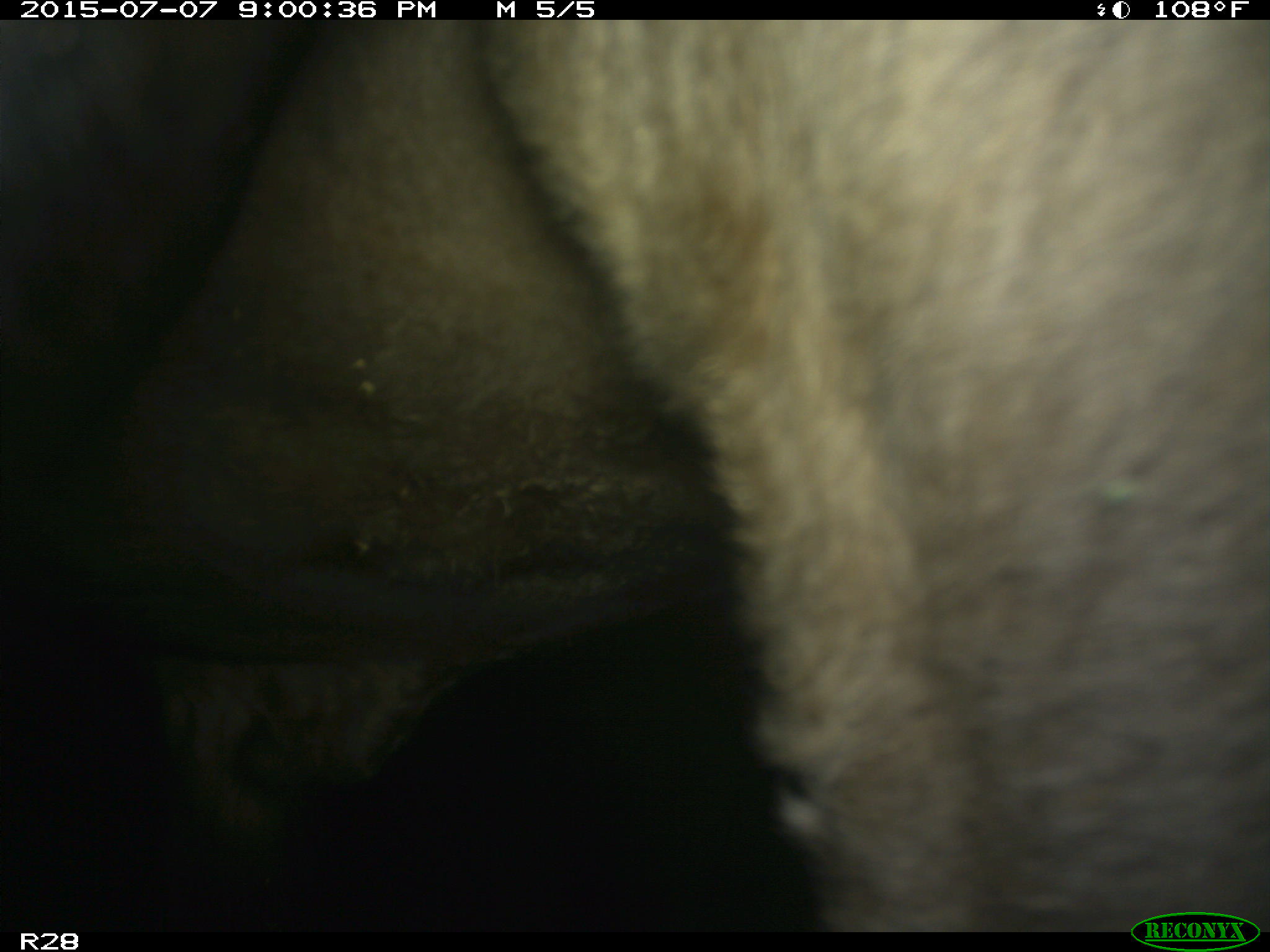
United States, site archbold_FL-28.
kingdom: Animalia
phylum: Chordata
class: Mammalia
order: Artiodactyla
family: Bovidae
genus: Bos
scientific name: Bos taurus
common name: domestic cow